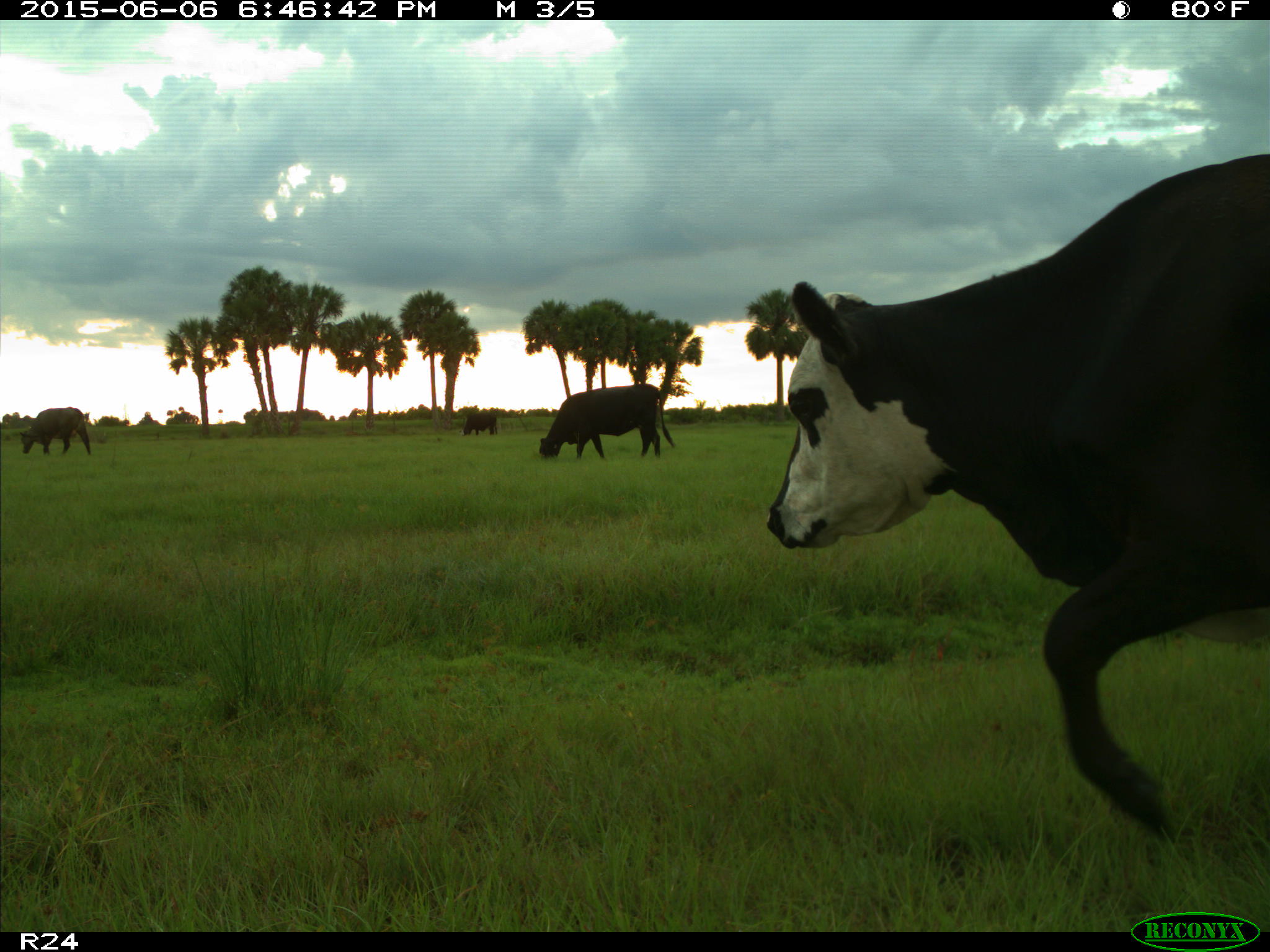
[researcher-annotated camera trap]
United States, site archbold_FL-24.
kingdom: Animalia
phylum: Chordata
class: Mammalia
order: Artiodactyla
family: Bovidae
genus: Bos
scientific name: Bos taurus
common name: domestic cow